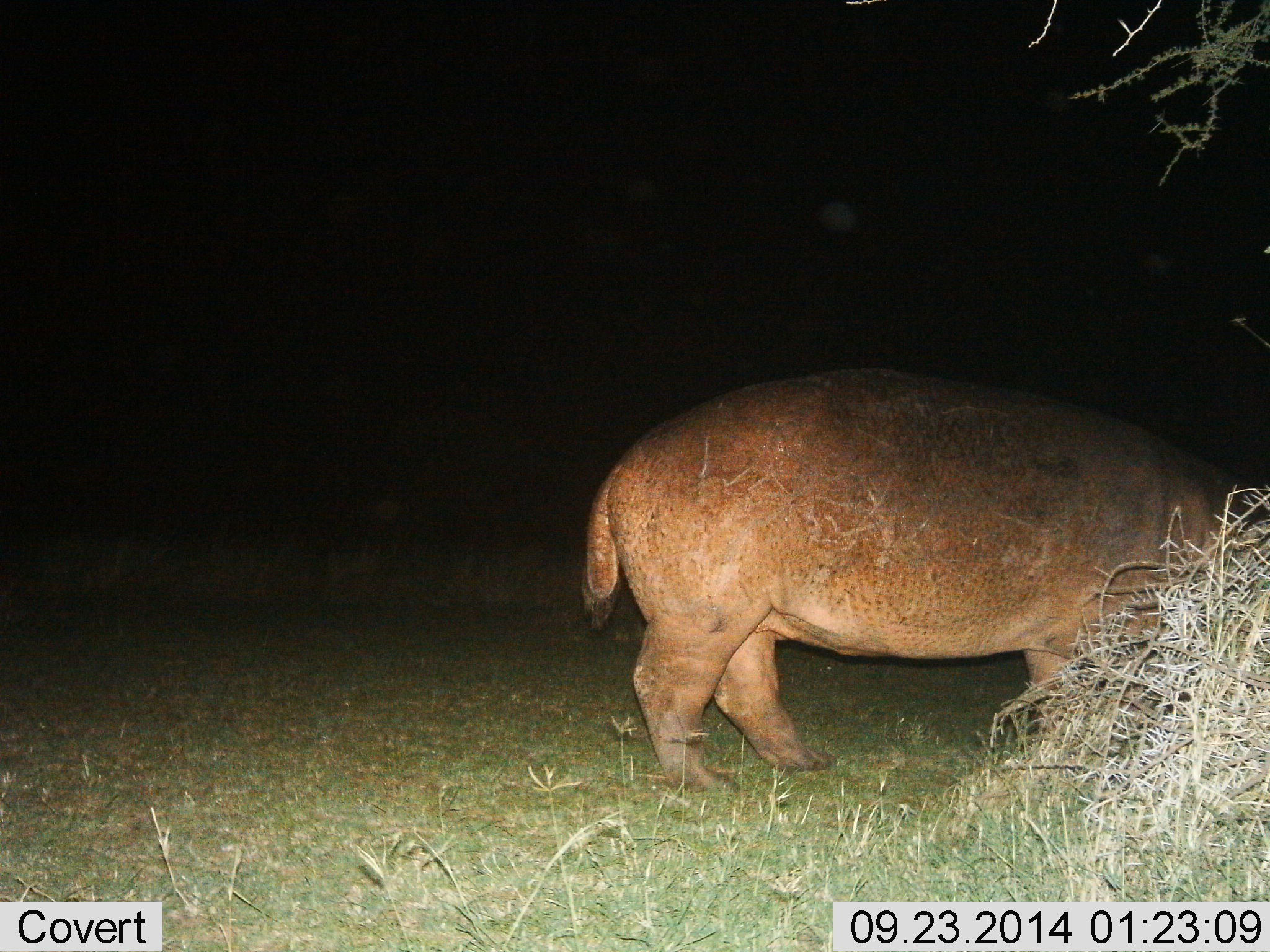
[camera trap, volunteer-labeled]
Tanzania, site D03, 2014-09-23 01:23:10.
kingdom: Animalia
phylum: Chordata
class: Mammalia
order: Artiodactyla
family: Hippopotamidae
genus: Hippopotamus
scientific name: Hippopotamus amphibius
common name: hippopotamus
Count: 1.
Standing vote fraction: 50%.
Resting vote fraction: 0%.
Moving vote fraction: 40%.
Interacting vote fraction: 0%.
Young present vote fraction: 0%.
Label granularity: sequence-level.